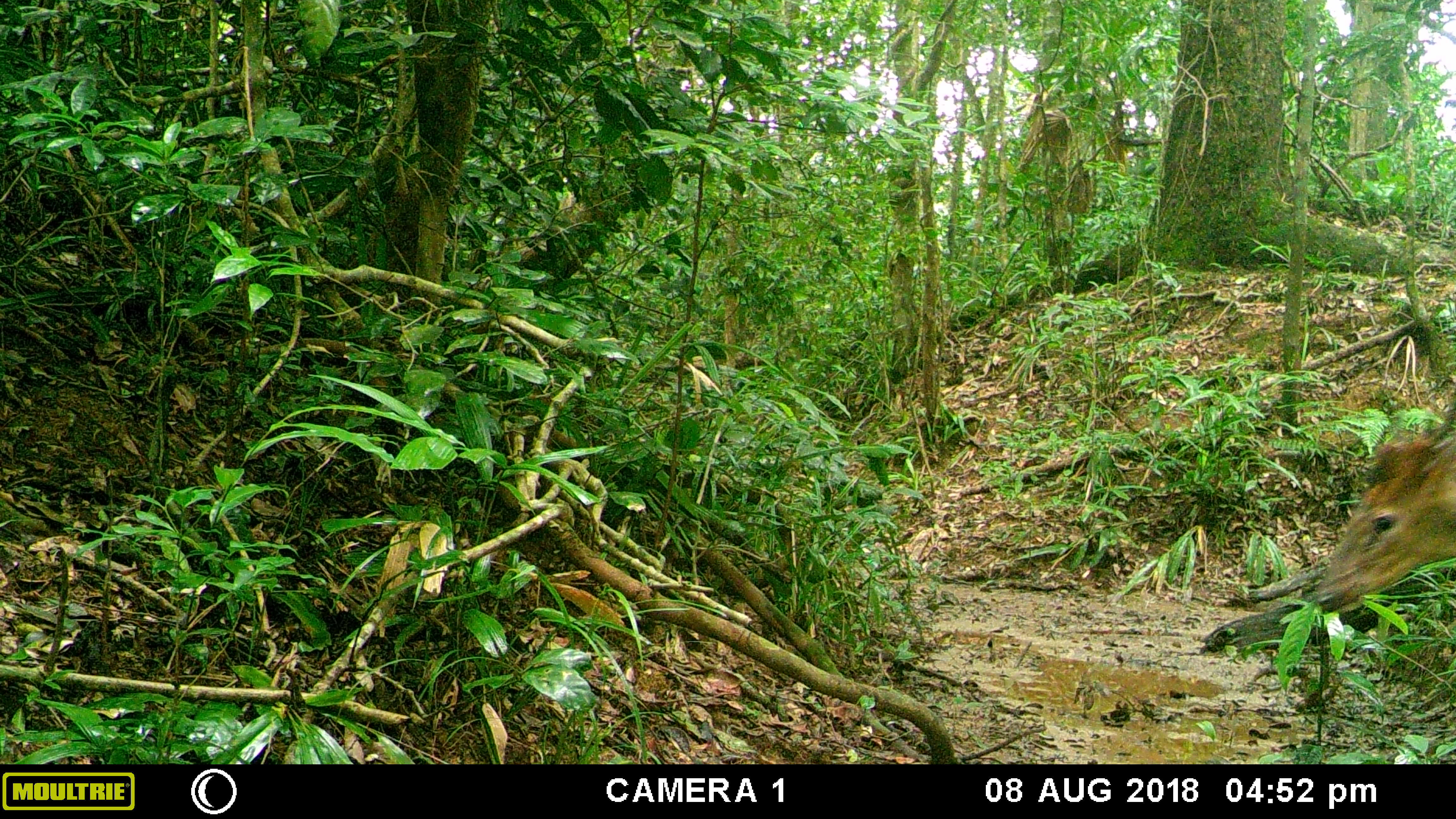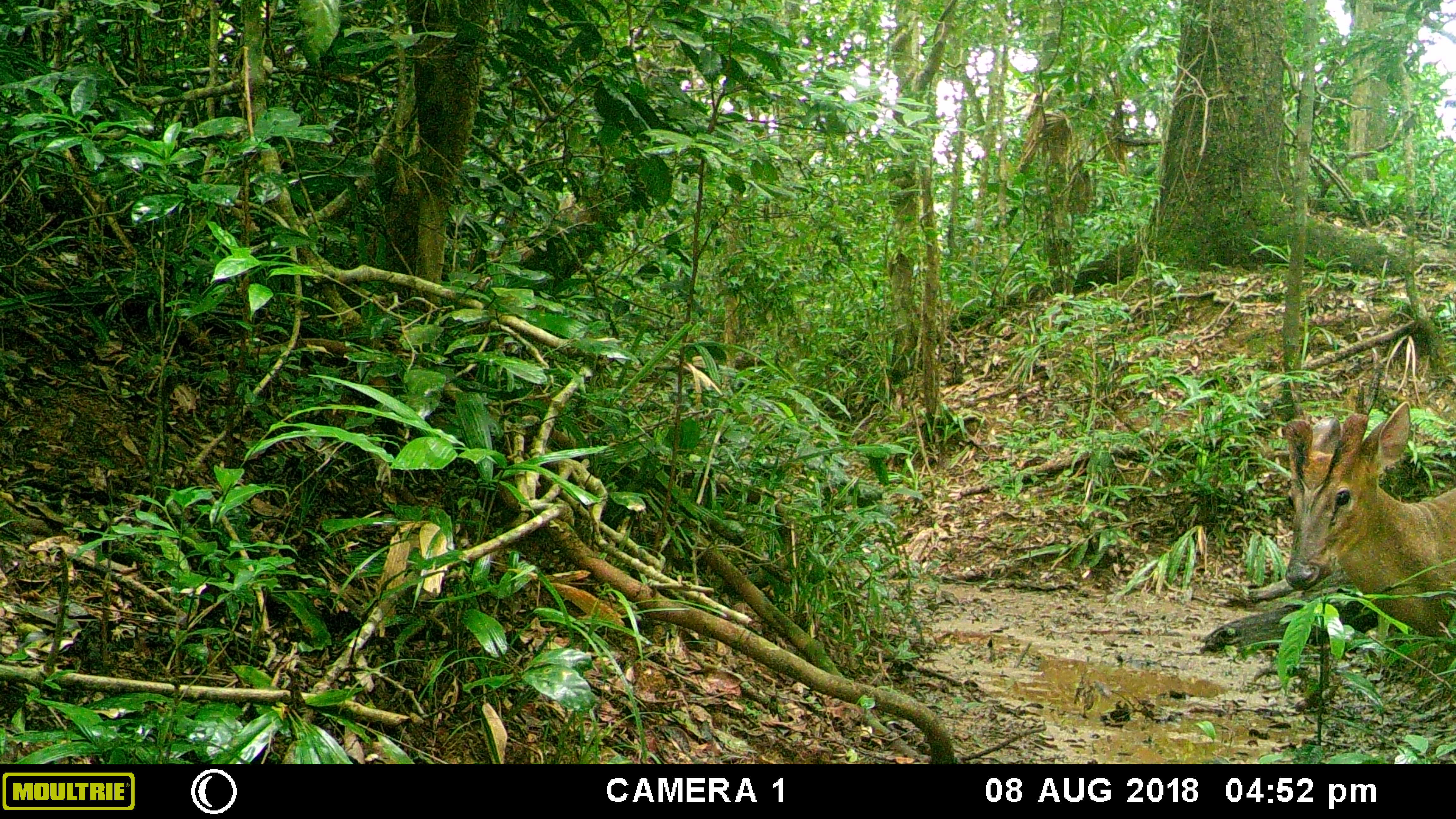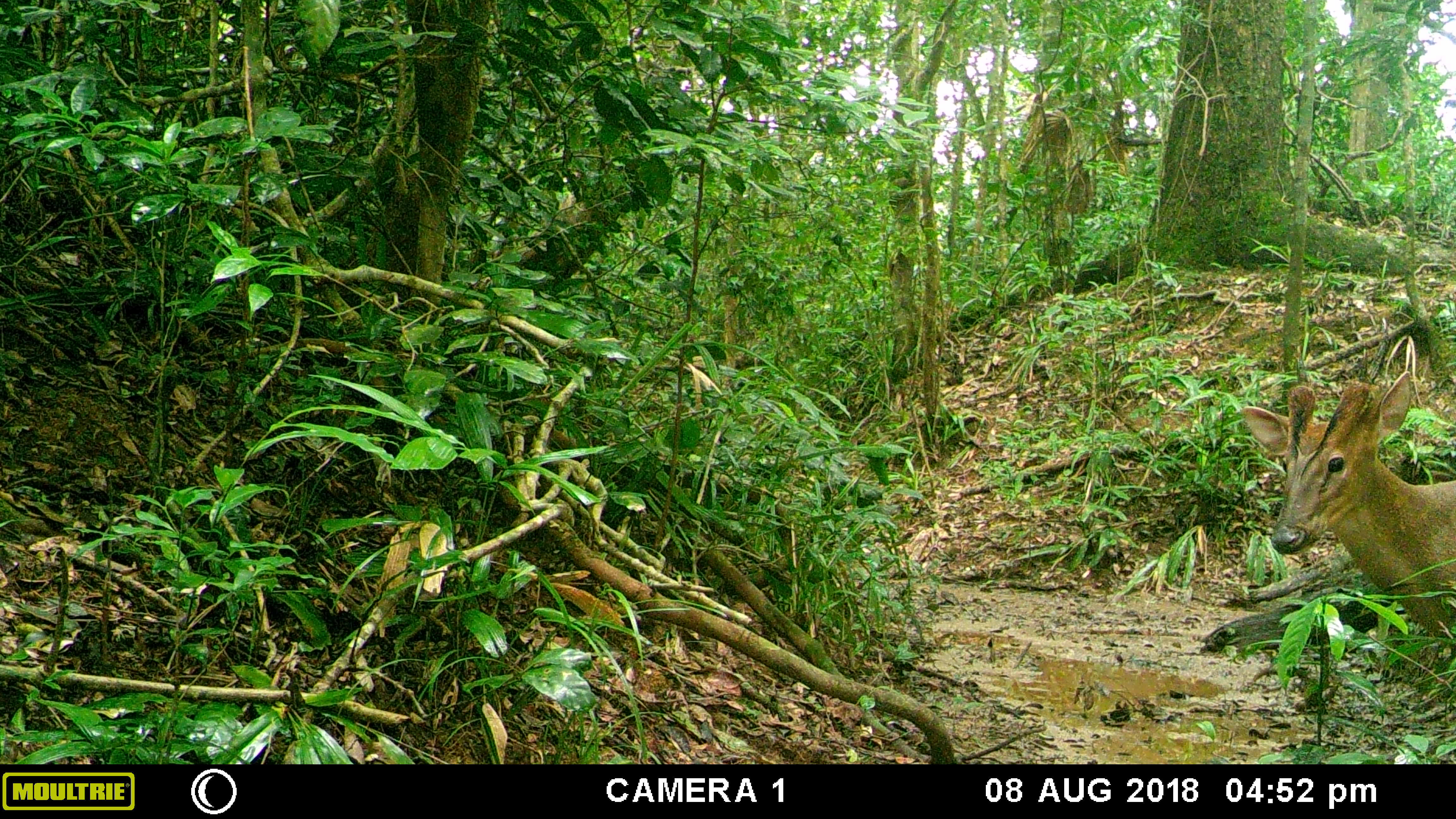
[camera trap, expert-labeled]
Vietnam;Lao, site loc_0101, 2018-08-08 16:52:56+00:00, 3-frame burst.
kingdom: Animalia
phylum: Chordata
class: Mammalia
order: Artiodactyla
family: Cervidae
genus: Muntiacus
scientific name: Muntiacus vuquangensis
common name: large-antlered muntjac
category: large antlered muntjac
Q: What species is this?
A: Large antlered muntjac (large-antlered muntjac) (Muntiacus vuquangensis).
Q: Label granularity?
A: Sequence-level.